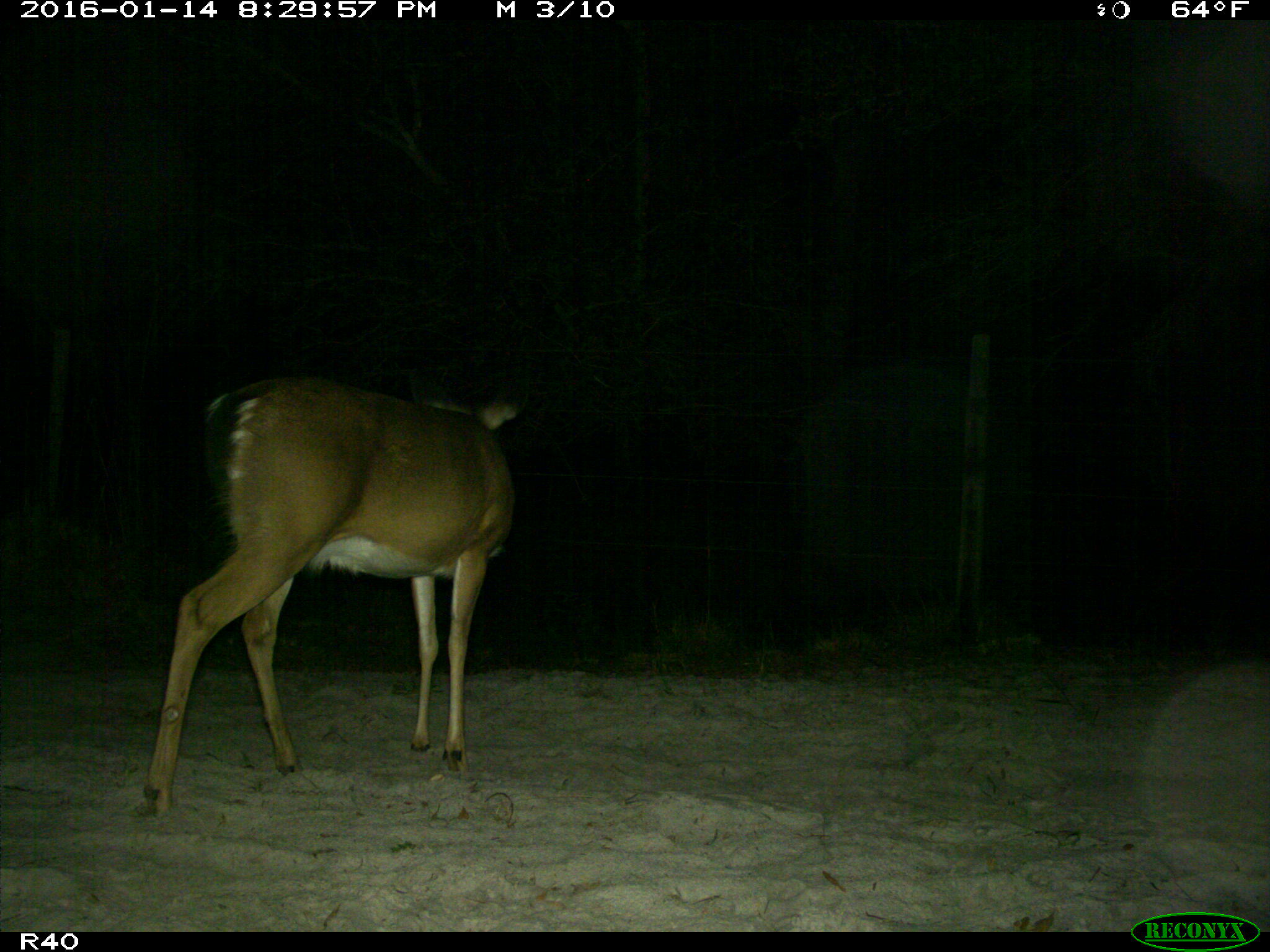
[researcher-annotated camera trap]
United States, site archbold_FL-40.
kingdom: Animalia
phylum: Chordata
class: Mammalia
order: Artiodactyla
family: Cervidae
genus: Odocoileus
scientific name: Odocoileus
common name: deer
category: unidentified deer